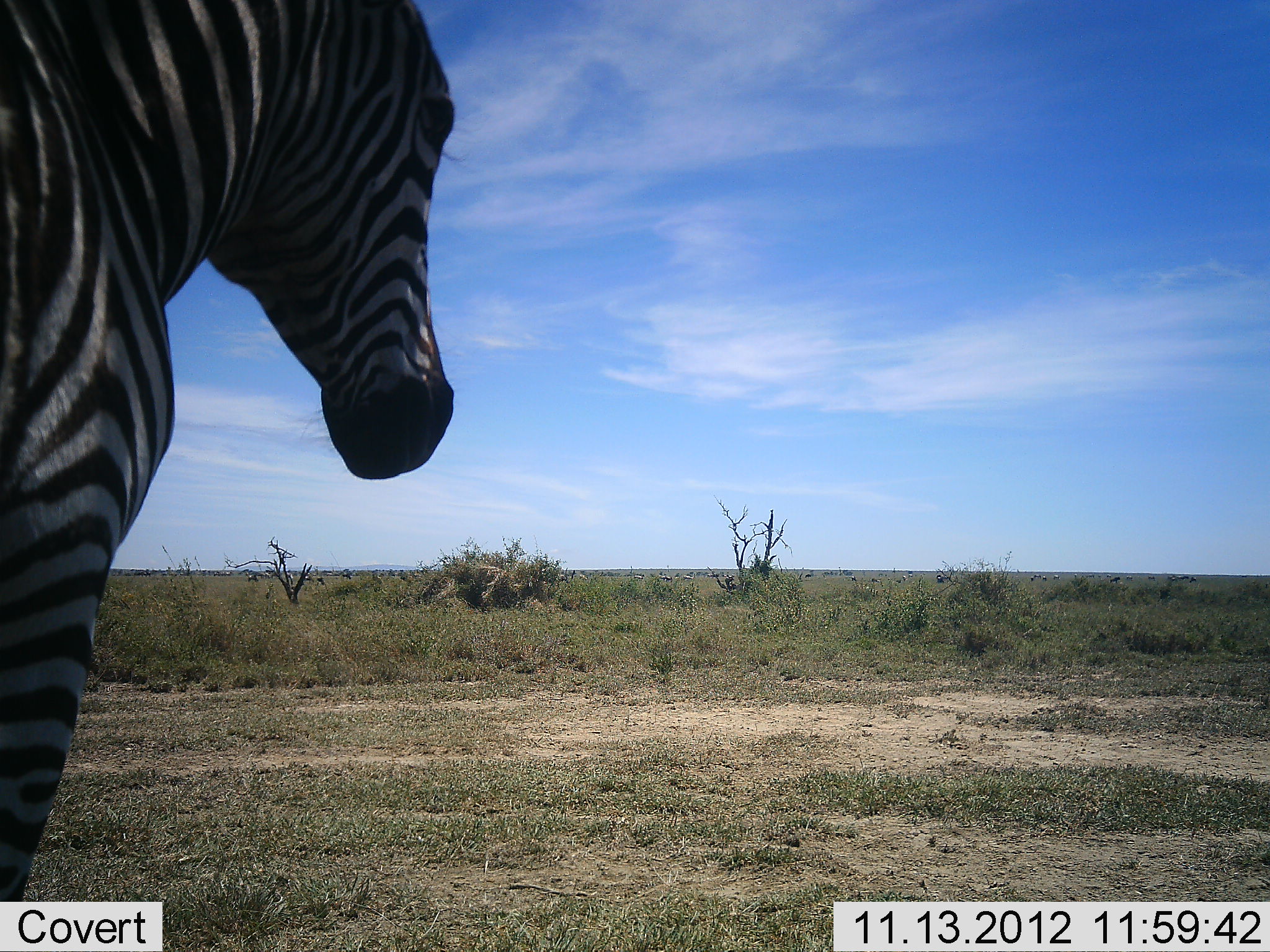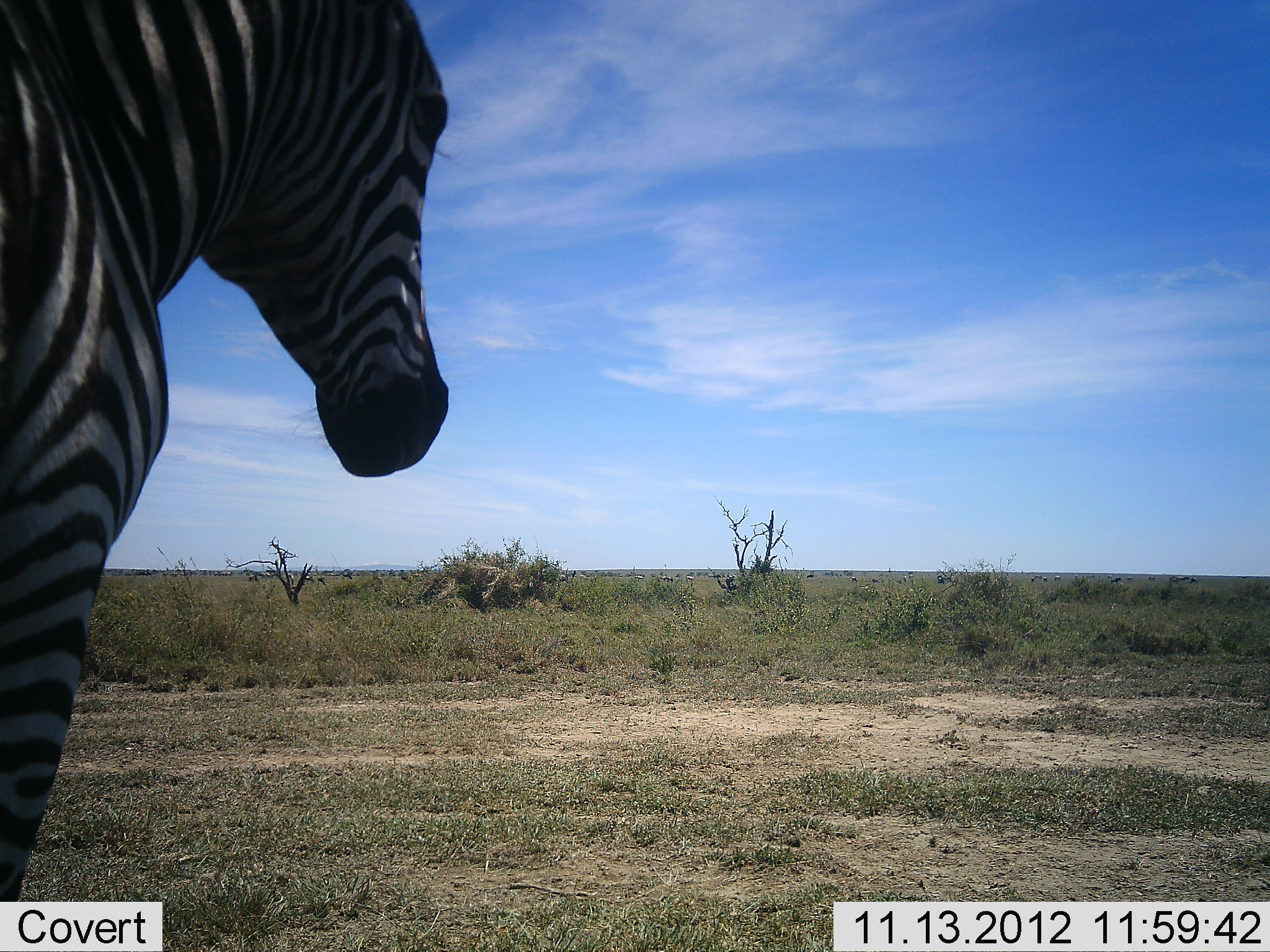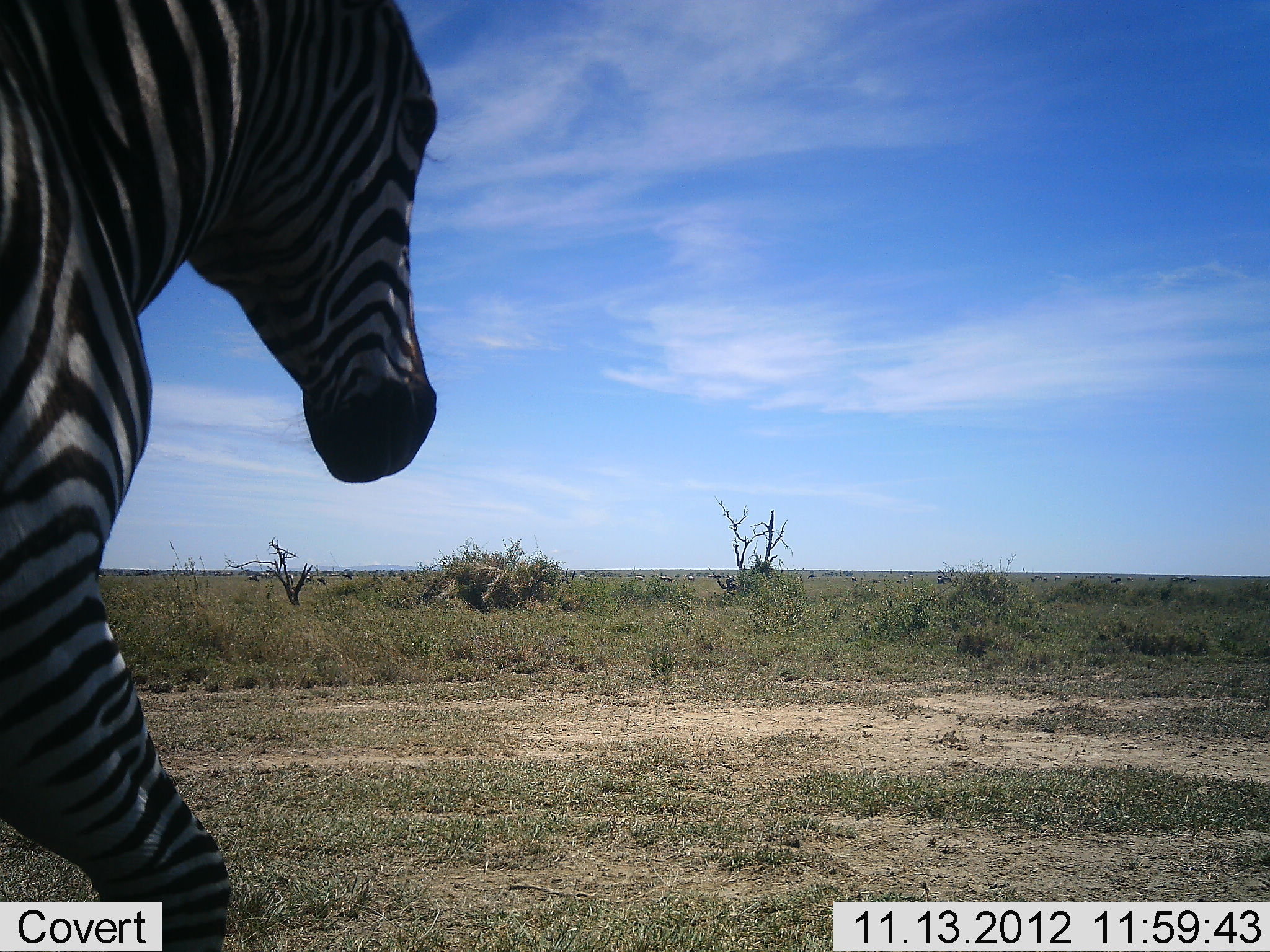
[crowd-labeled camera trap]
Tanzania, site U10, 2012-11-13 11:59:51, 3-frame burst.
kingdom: Animalia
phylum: Chordata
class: Mammalia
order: Perissodactyla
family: Equidae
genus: Equus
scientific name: Equus quagga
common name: plains zebra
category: zebra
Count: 1.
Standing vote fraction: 90%.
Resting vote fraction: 10%.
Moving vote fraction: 10%.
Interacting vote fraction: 0%.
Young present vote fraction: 0%.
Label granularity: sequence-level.